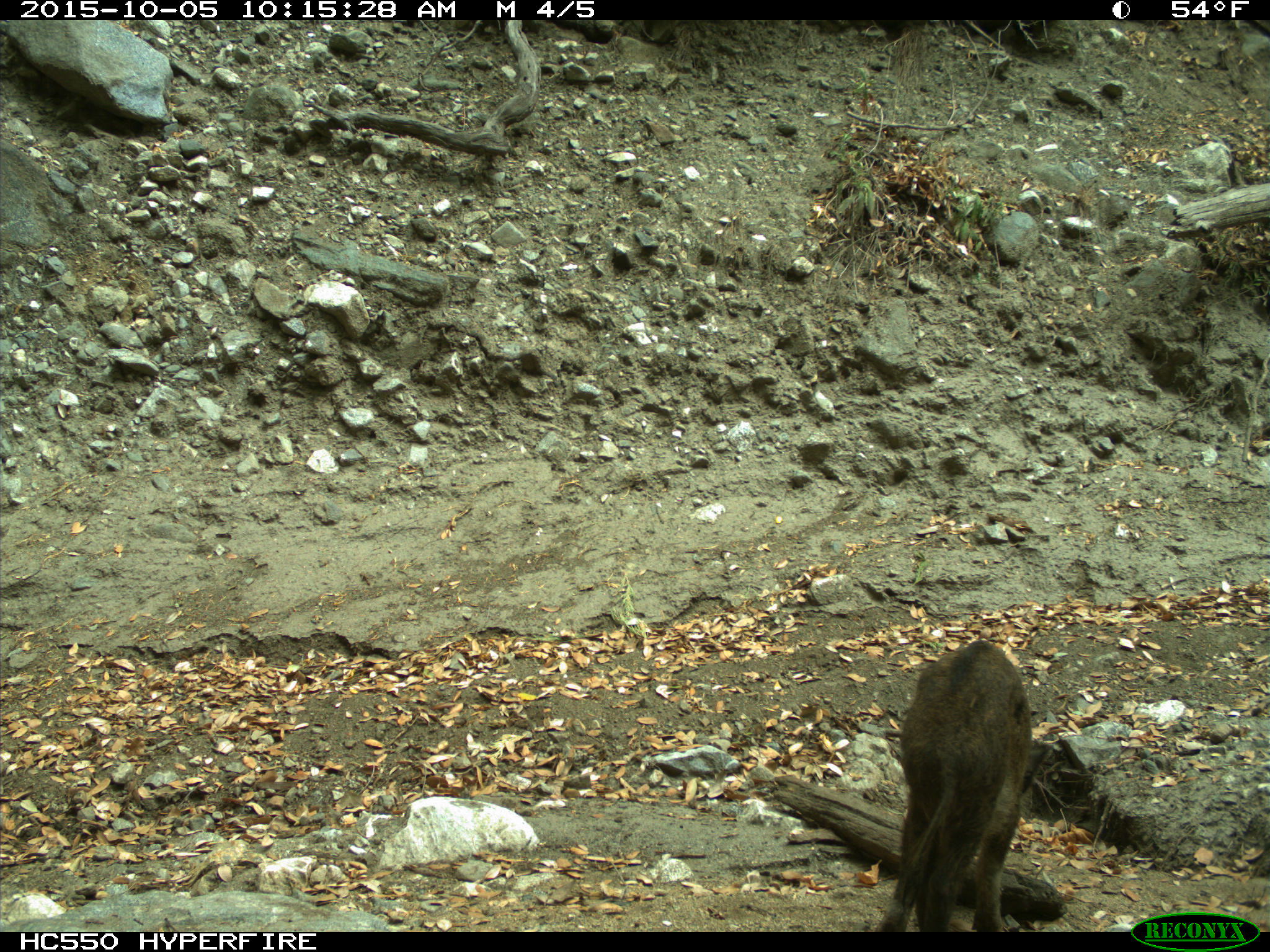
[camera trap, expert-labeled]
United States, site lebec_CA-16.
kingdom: Animalia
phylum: Chordata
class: Mammalia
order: Artiodactyla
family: Suidae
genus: Sus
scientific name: Sus scrofa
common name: wild boar